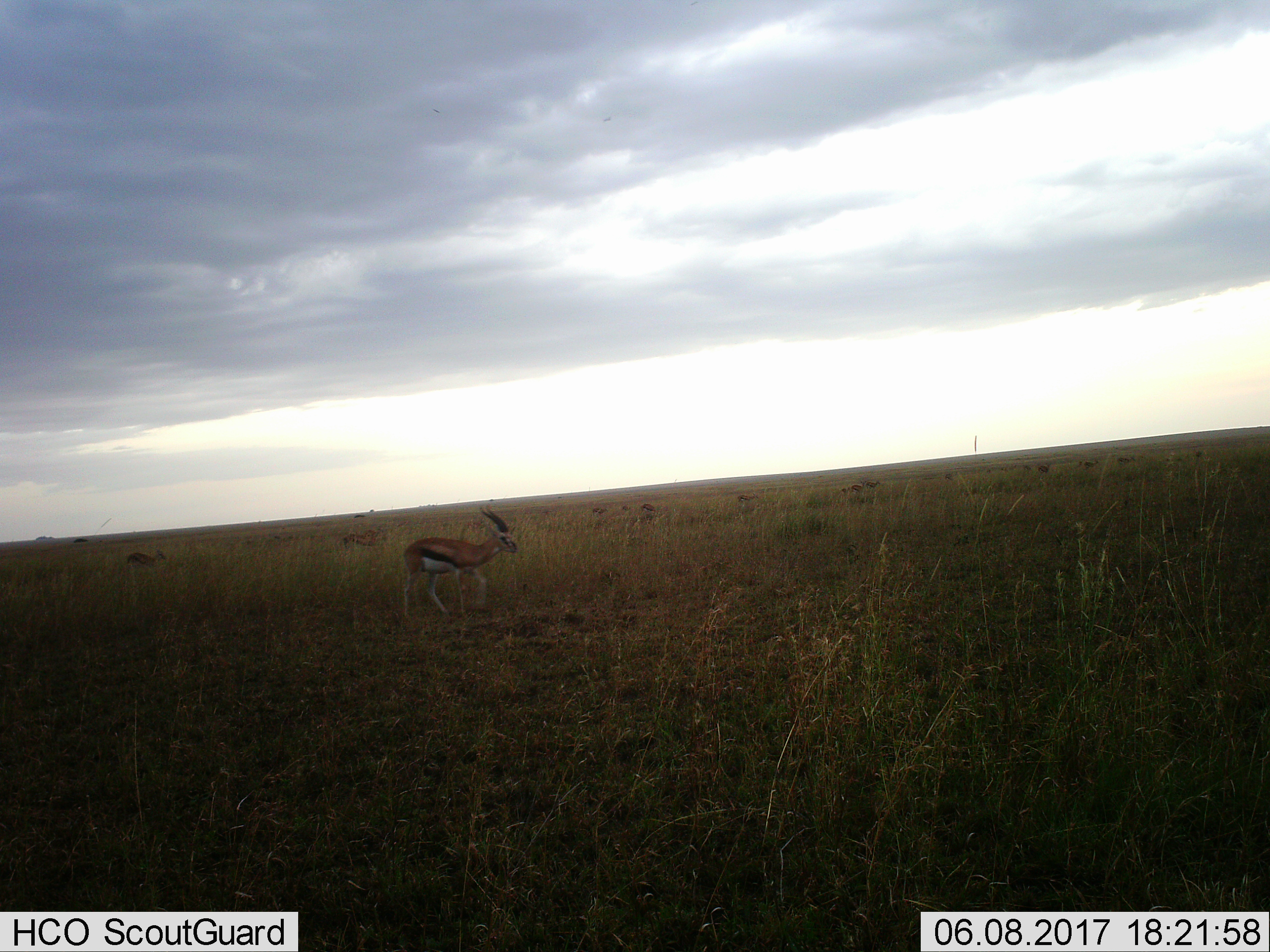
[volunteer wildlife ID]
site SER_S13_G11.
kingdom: Animalia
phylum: Chordata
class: Mammalia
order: Artiodactyla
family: Bovidae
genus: Eudorcas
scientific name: Eudorcas thomsonii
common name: thomson's gazelle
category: gazellethomsons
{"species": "gazellethomsons (thomson's gazelle) (Eudorcas thomsonii)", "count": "11-50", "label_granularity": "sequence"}